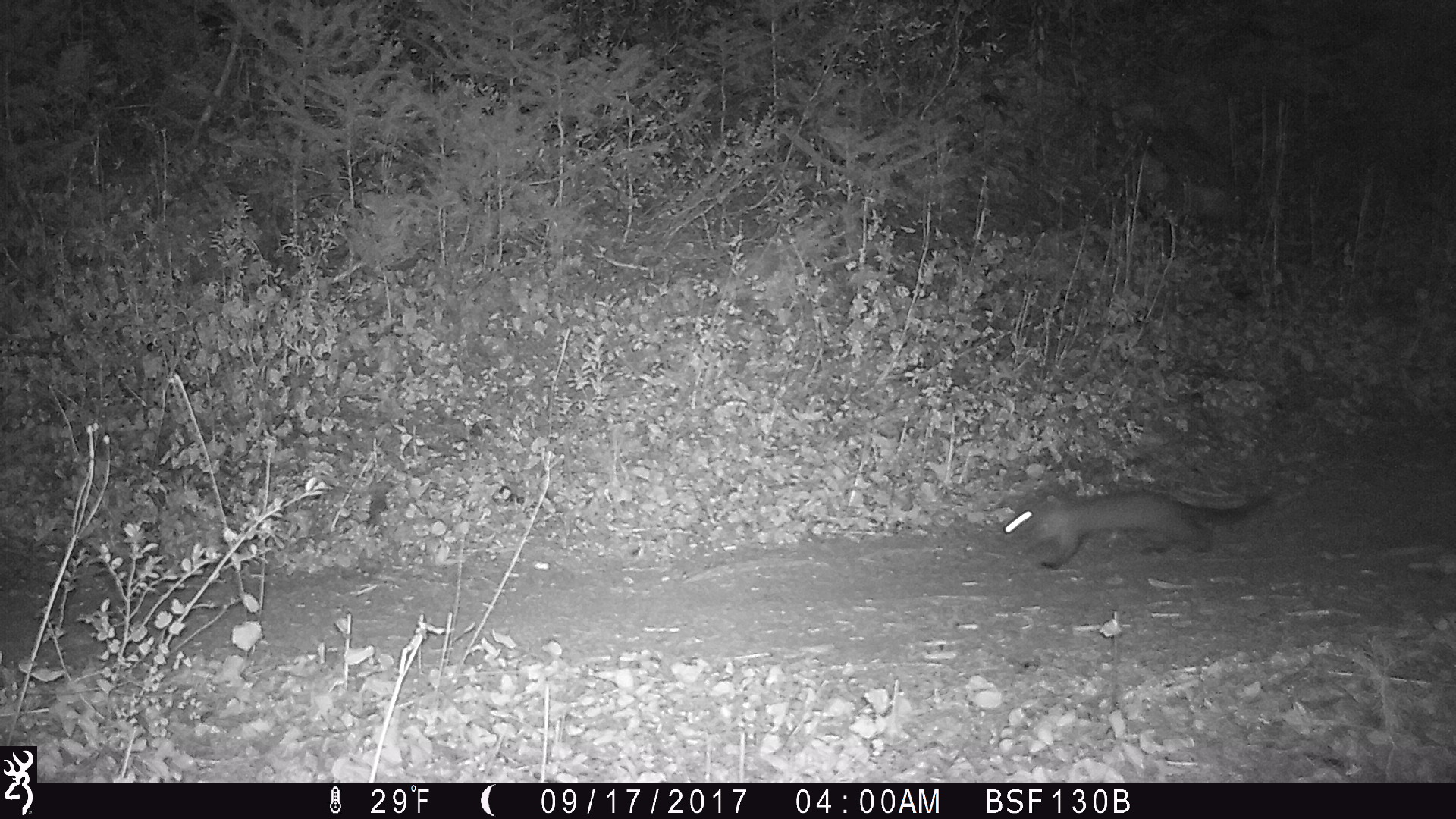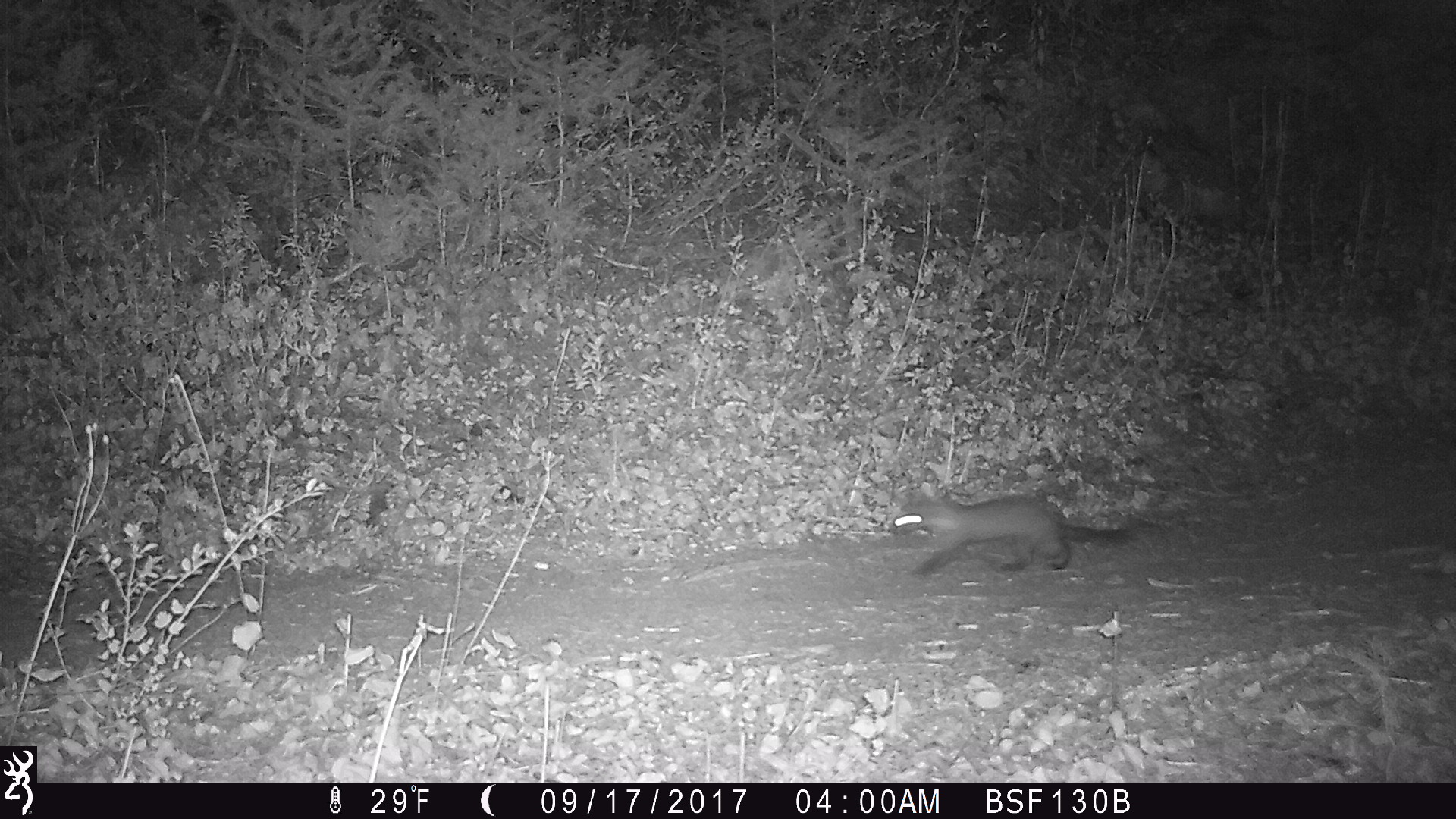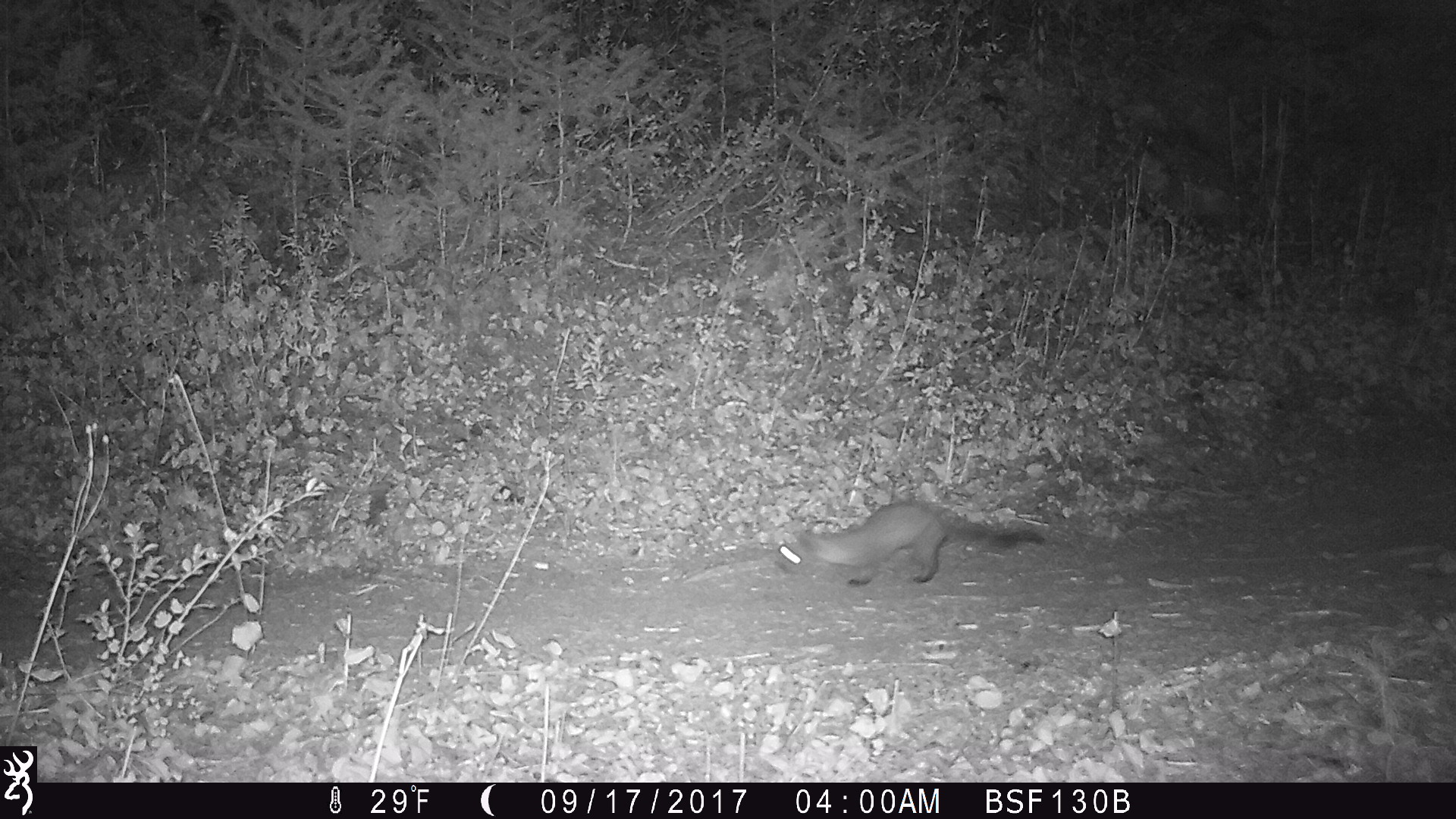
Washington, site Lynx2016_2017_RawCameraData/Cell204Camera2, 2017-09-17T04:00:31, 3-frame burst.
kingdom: Animalia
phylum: Chordata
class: Mammalia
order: Carnivora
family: Mustelidae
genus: Martes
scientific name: Martes americana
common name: american marten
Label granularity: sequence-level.